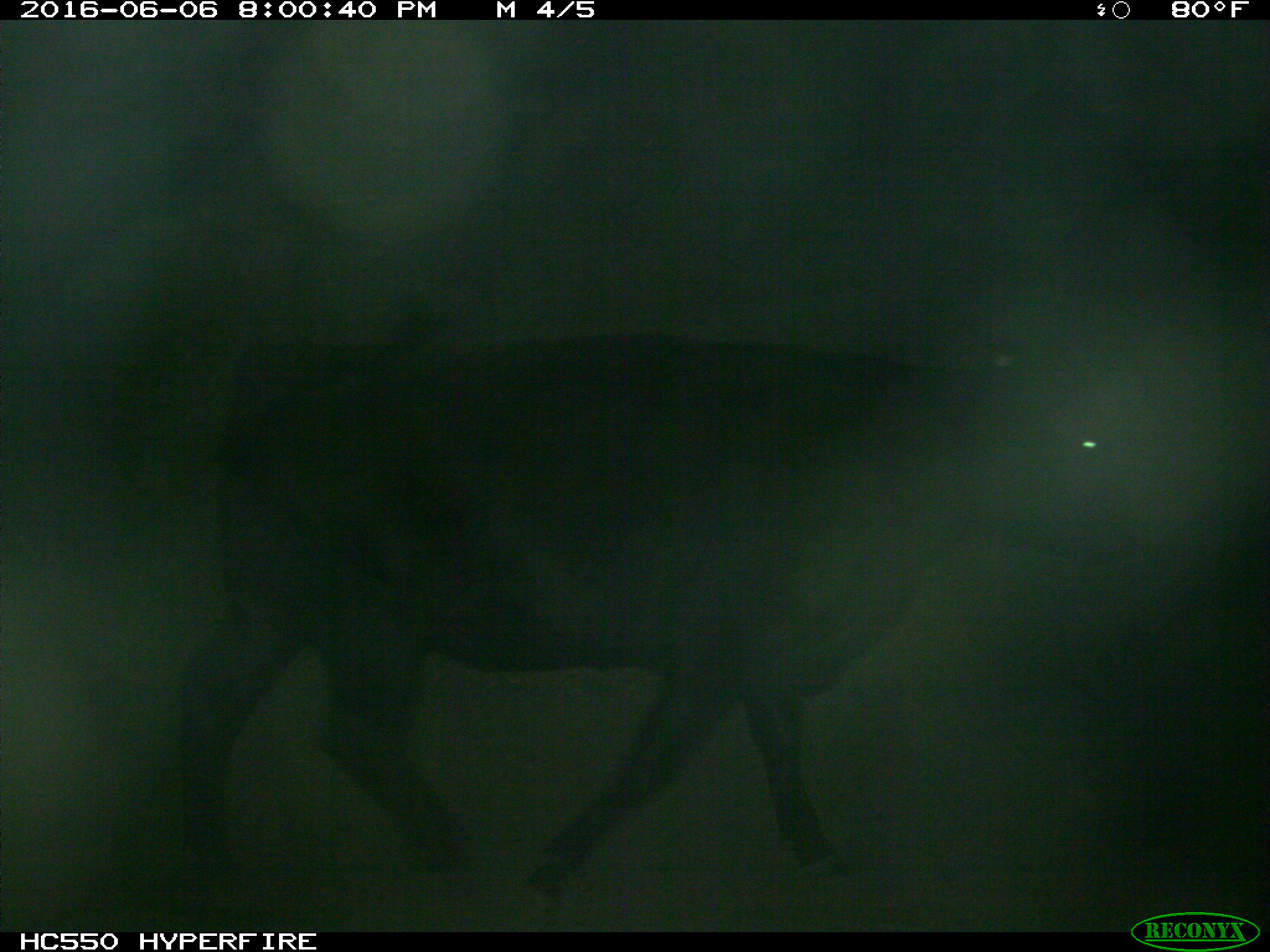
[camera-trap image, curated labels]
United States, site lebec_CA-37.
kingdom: Animalia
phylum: Chordata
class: Mammalia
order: Artiodactyla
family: Bovidae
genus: Bos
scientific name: Bos taurus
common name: domestic cow